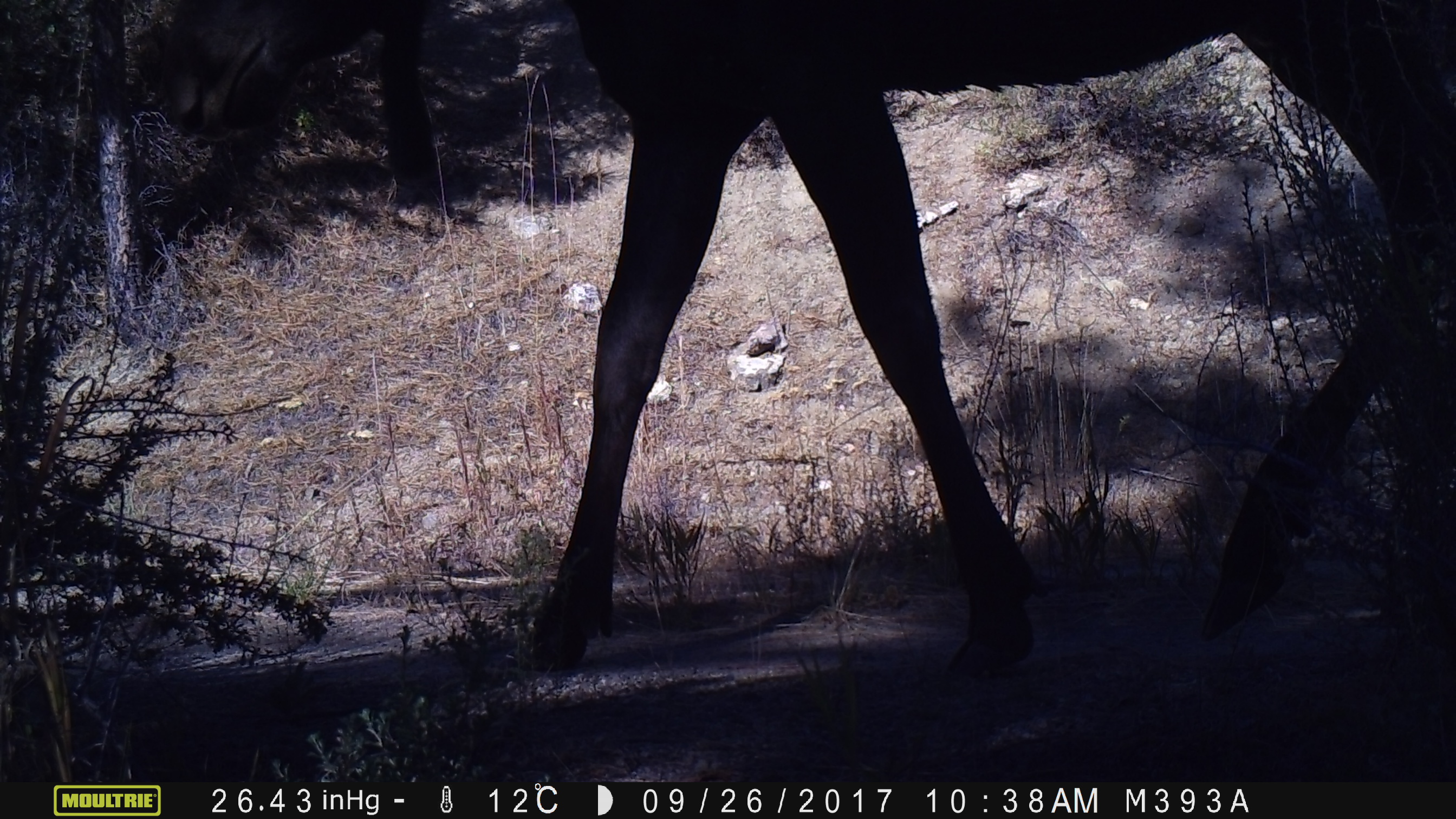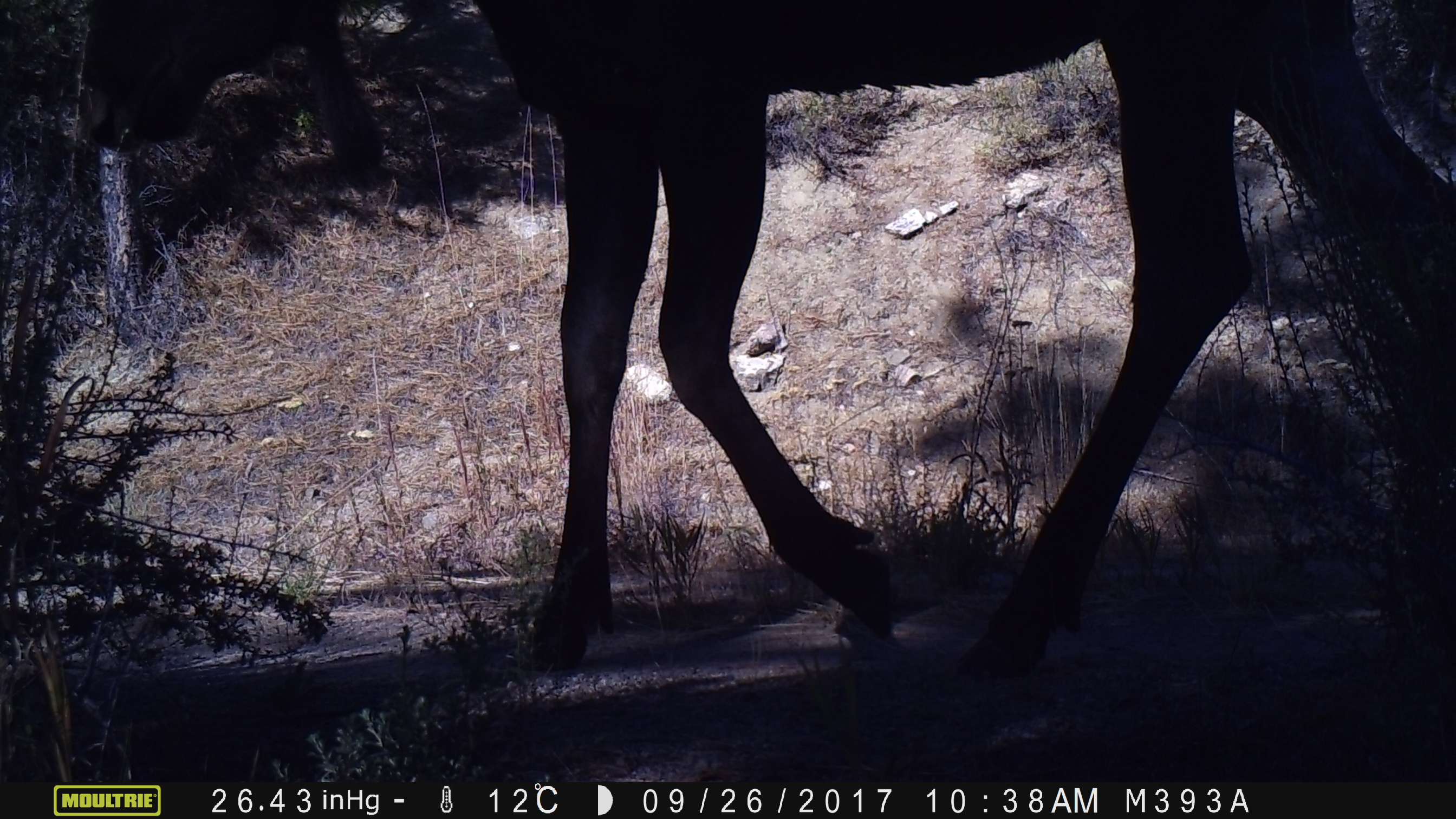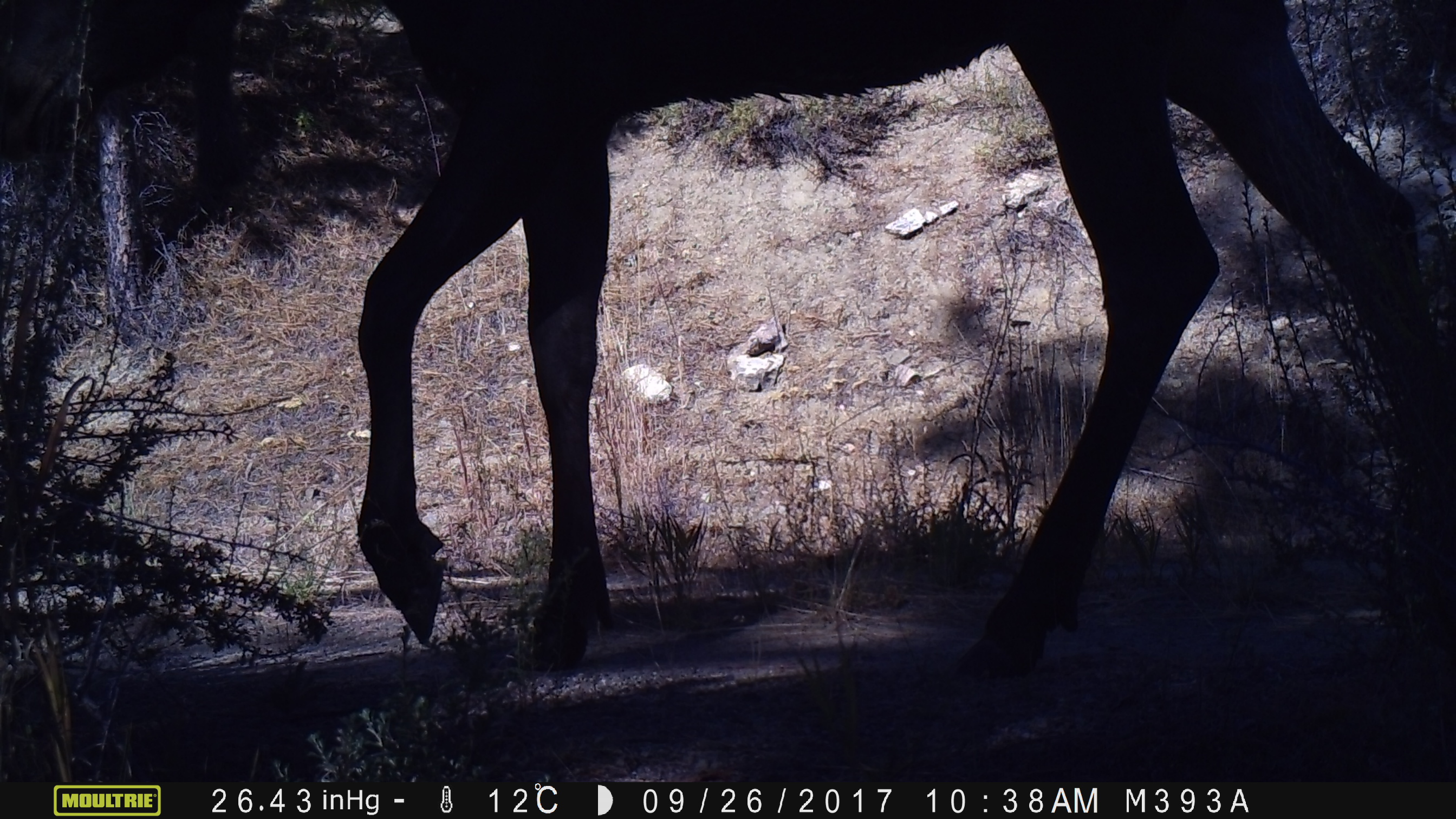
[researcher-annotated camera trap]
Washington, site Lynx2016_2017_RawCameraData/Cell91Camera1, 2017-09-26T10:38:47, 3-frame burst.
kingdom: Animalia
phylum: Chordata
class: Mammalia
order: Artiodactyla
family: Cervidae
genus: Alces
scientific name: Alces alces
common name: moose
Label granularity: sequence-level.